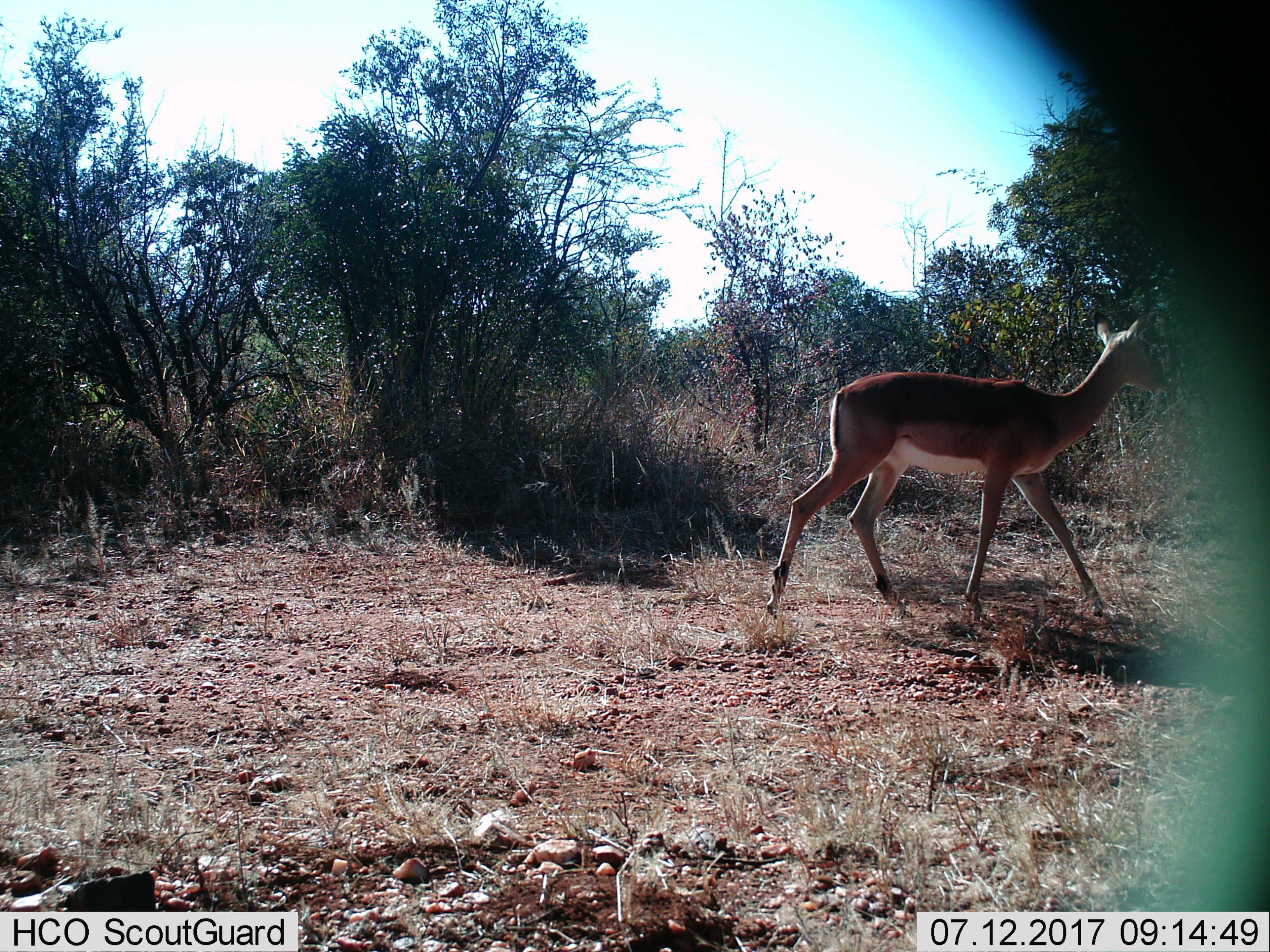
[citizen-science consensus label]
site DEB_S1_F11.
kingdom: Animalia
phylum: Chordata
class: Mammalia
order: Artiodactyla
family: Bovidae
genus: Aepyceros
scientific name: Aepyceros melampus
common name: impala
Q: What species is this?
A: Impala (Aepyceros melampus).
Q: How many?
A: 1.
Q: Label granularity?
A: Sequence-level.